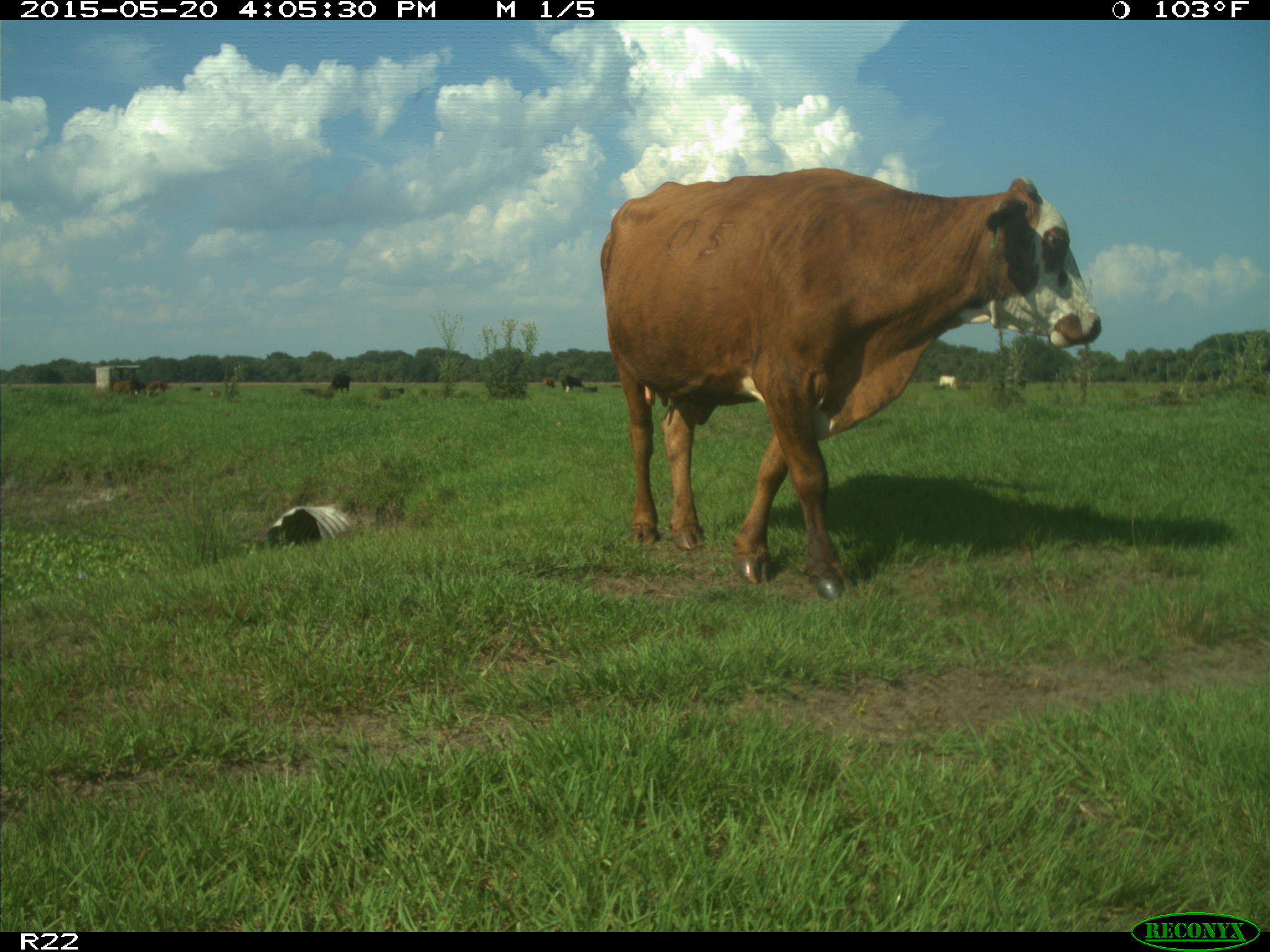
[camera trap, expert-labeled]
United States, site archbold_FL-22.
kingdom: Animalia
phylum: Chordata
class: Mammalia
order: Artiodactyla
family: Bovidae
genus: Bos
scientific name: Bos taurus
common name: domestic cow